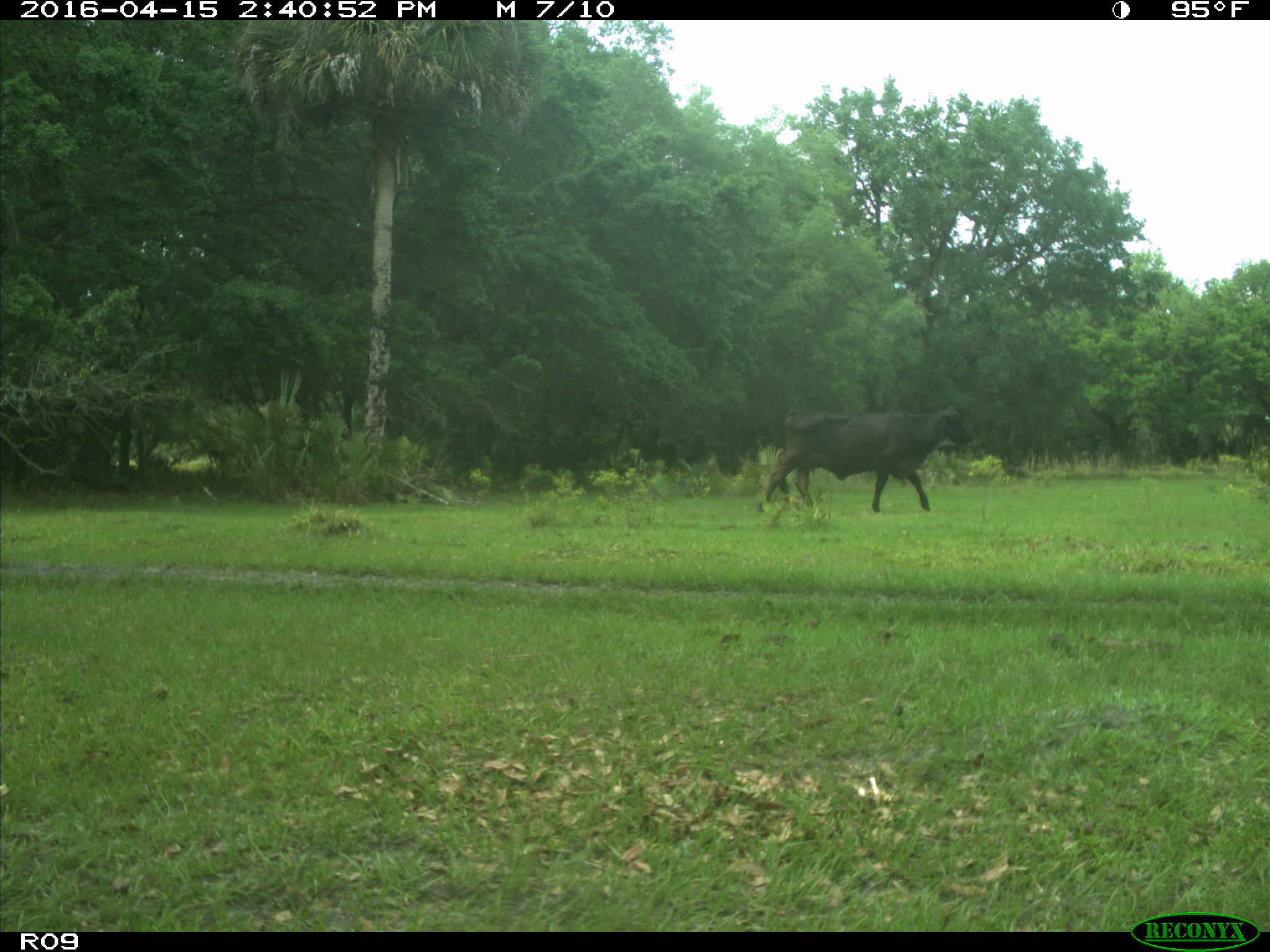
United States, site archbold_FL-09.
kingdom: Animalia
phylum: Chordata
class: Mammalia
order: Artiodactyla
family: Bovidae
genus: Bos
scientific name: Bos taurus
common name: domestic cow